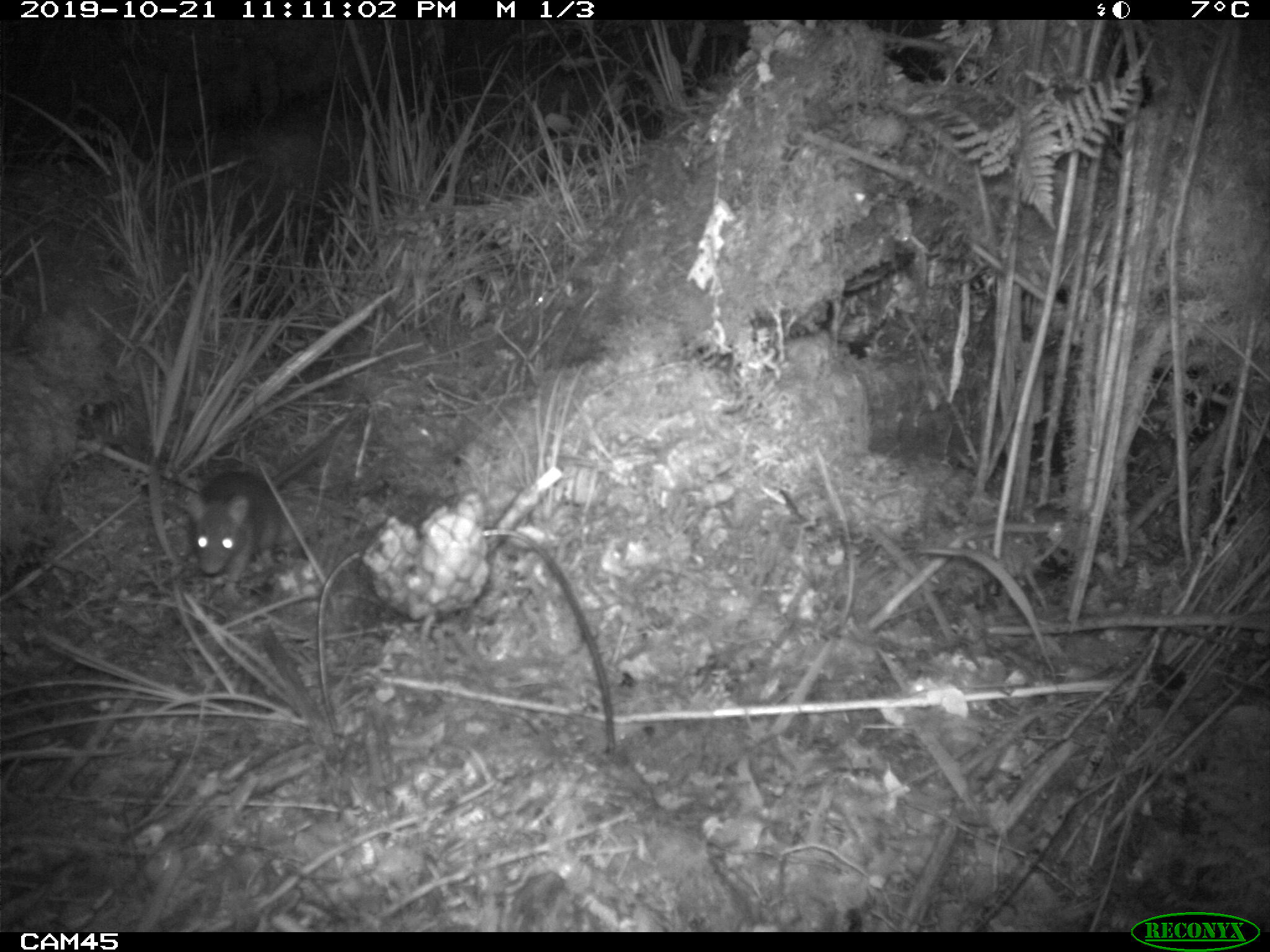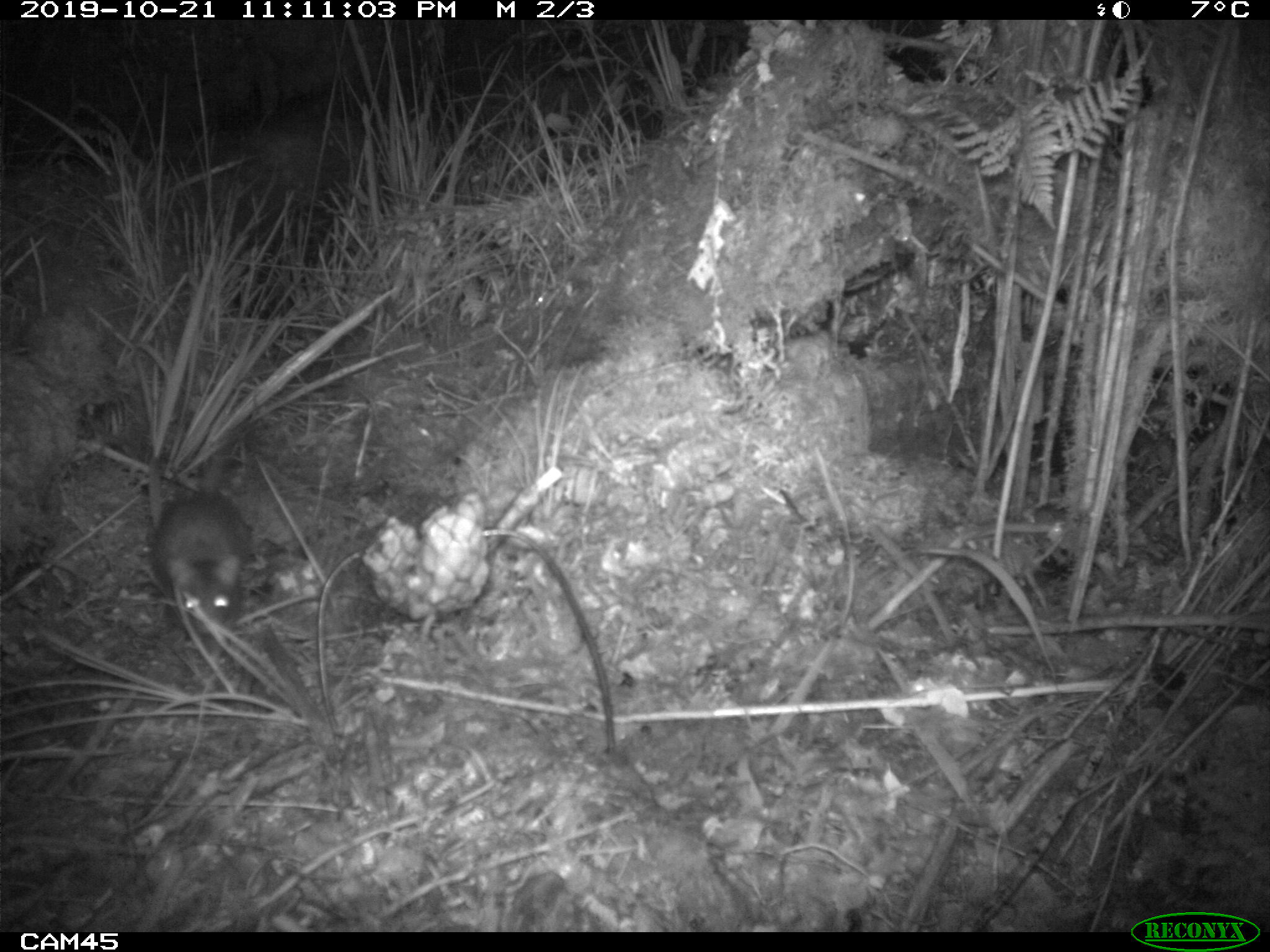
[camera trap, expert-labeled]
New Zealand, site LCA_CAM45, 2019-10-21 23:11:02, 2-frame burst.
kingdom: Animalia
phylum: Chordata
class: Mammalia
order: Rodentia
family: Muridae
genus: Rattus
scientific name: Rattus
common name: rat